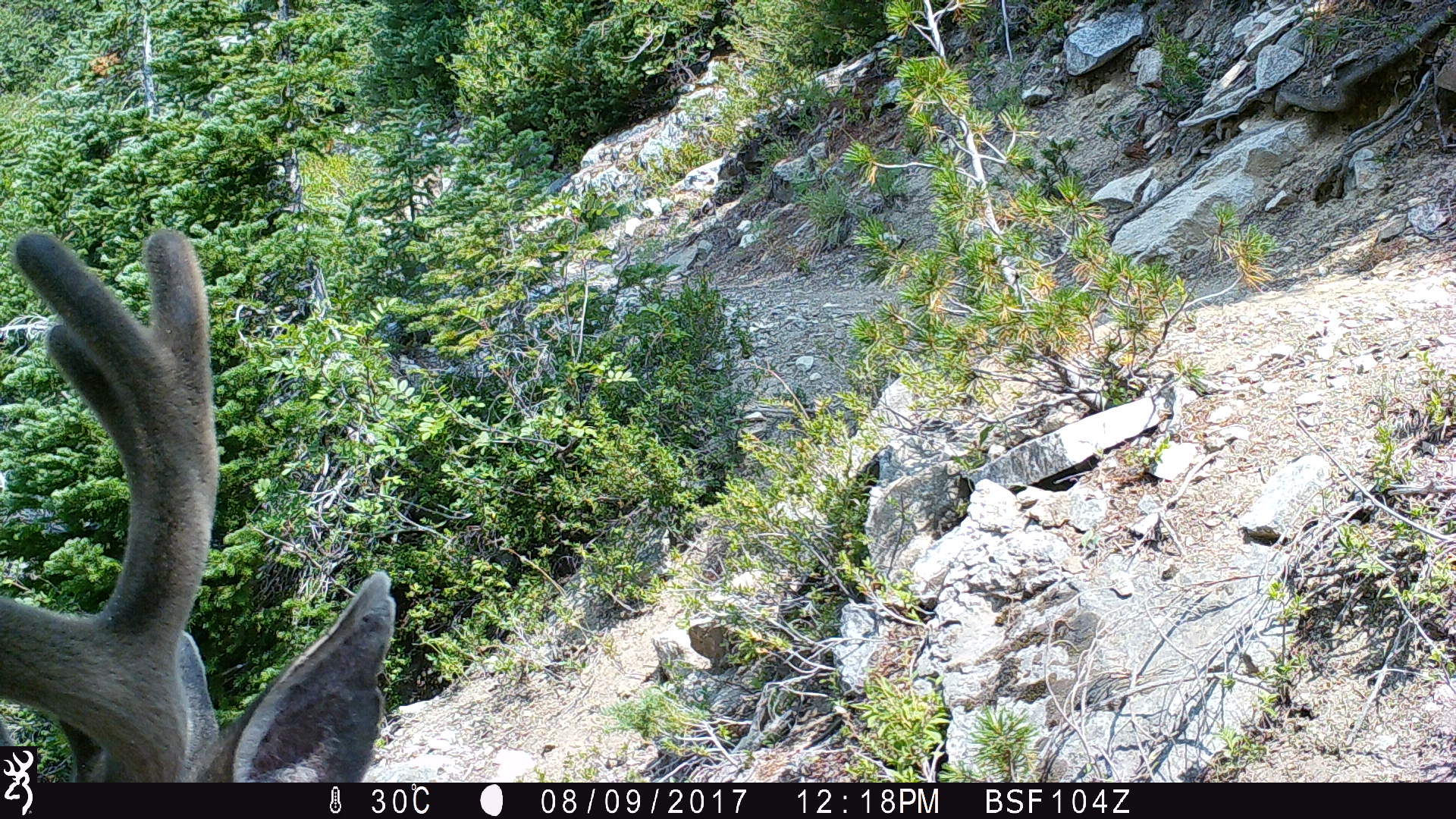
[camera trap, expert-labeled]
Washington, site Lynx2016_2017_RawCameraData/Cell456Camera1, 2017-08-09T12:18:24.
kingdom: Animalia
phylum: Chordata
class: Mammalia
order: Artiodactyla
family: Cervidae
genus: Odocoileus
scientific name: Odocoileus hemionus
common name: mule deer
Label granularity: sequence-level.